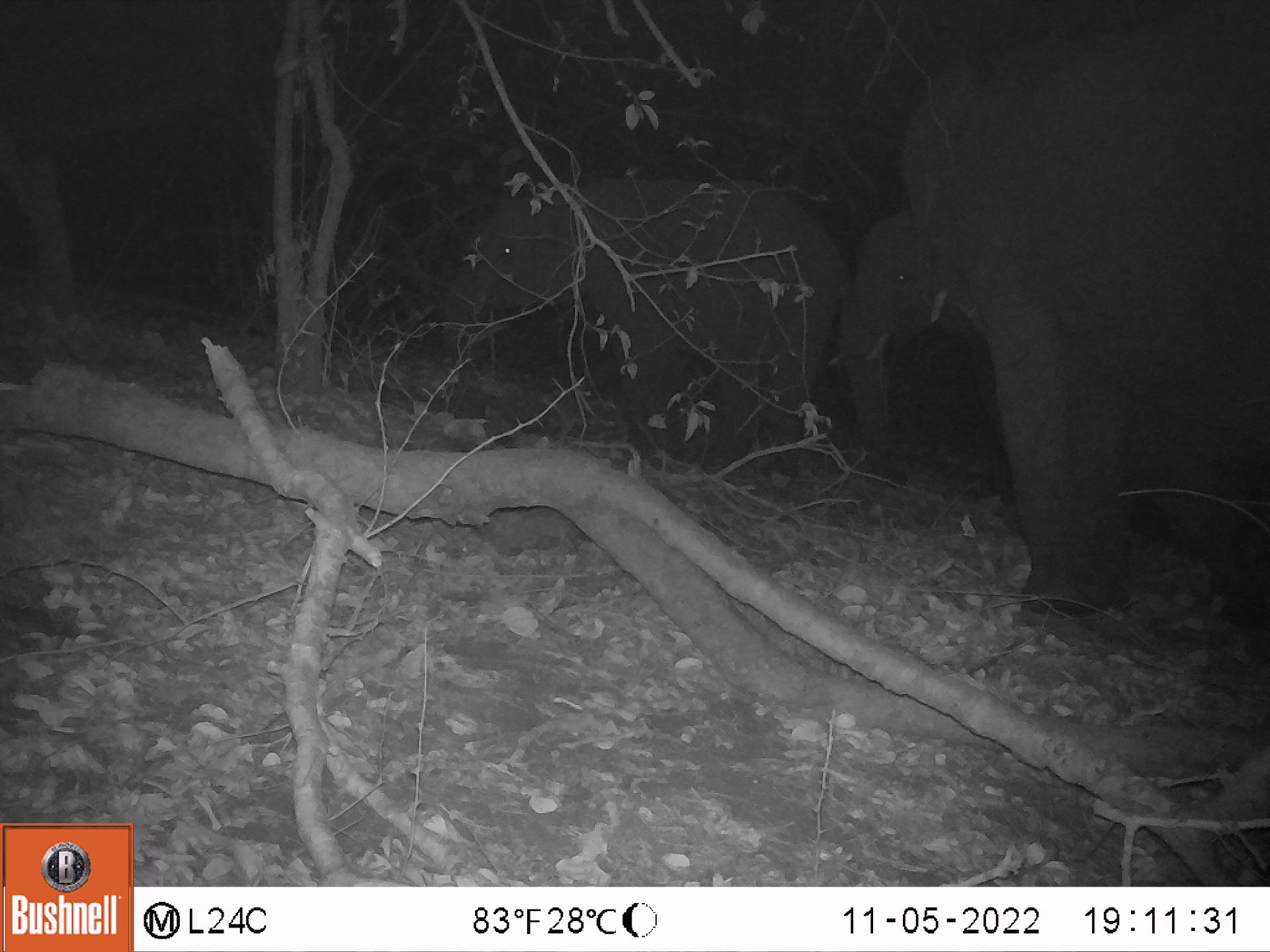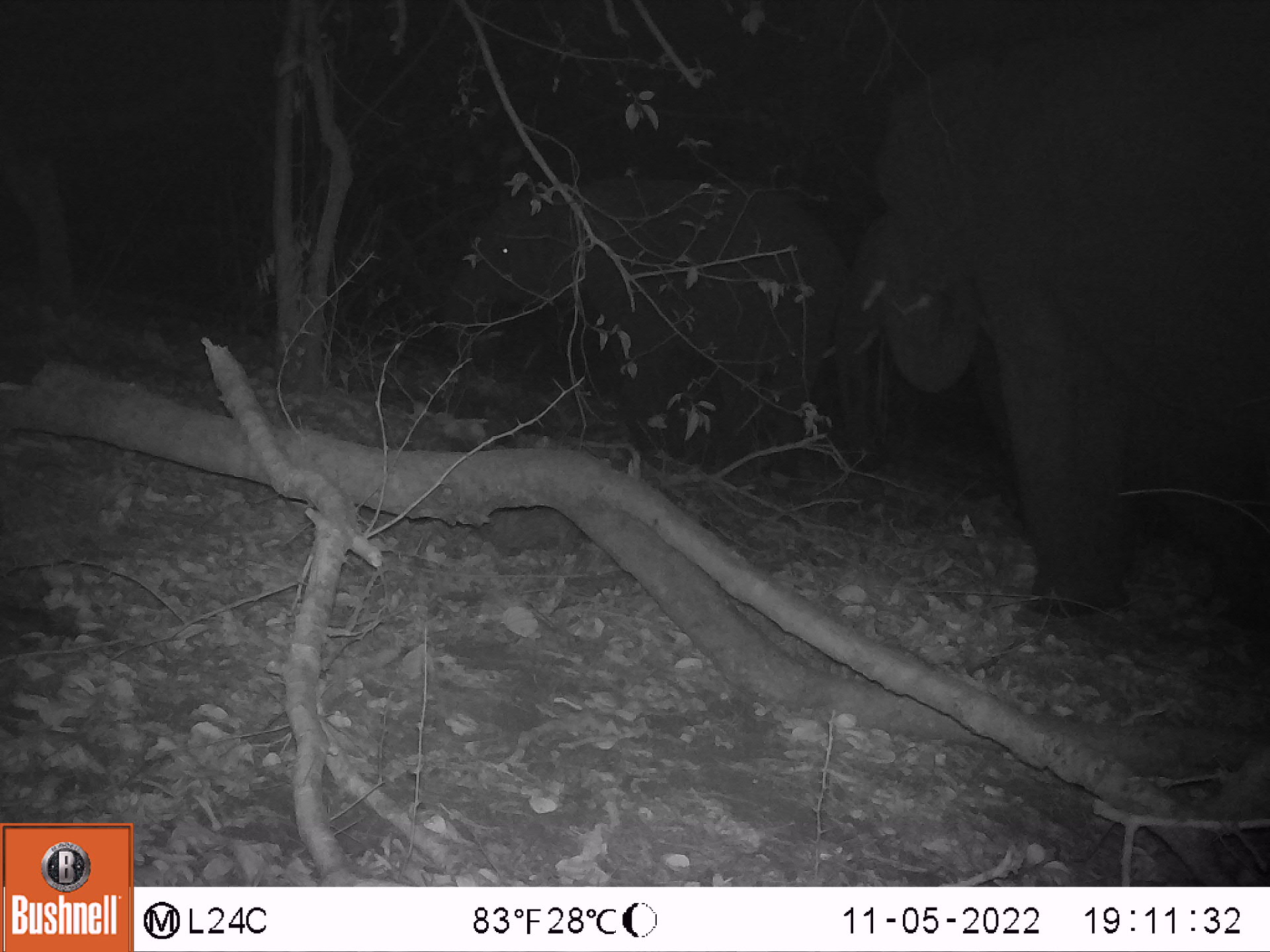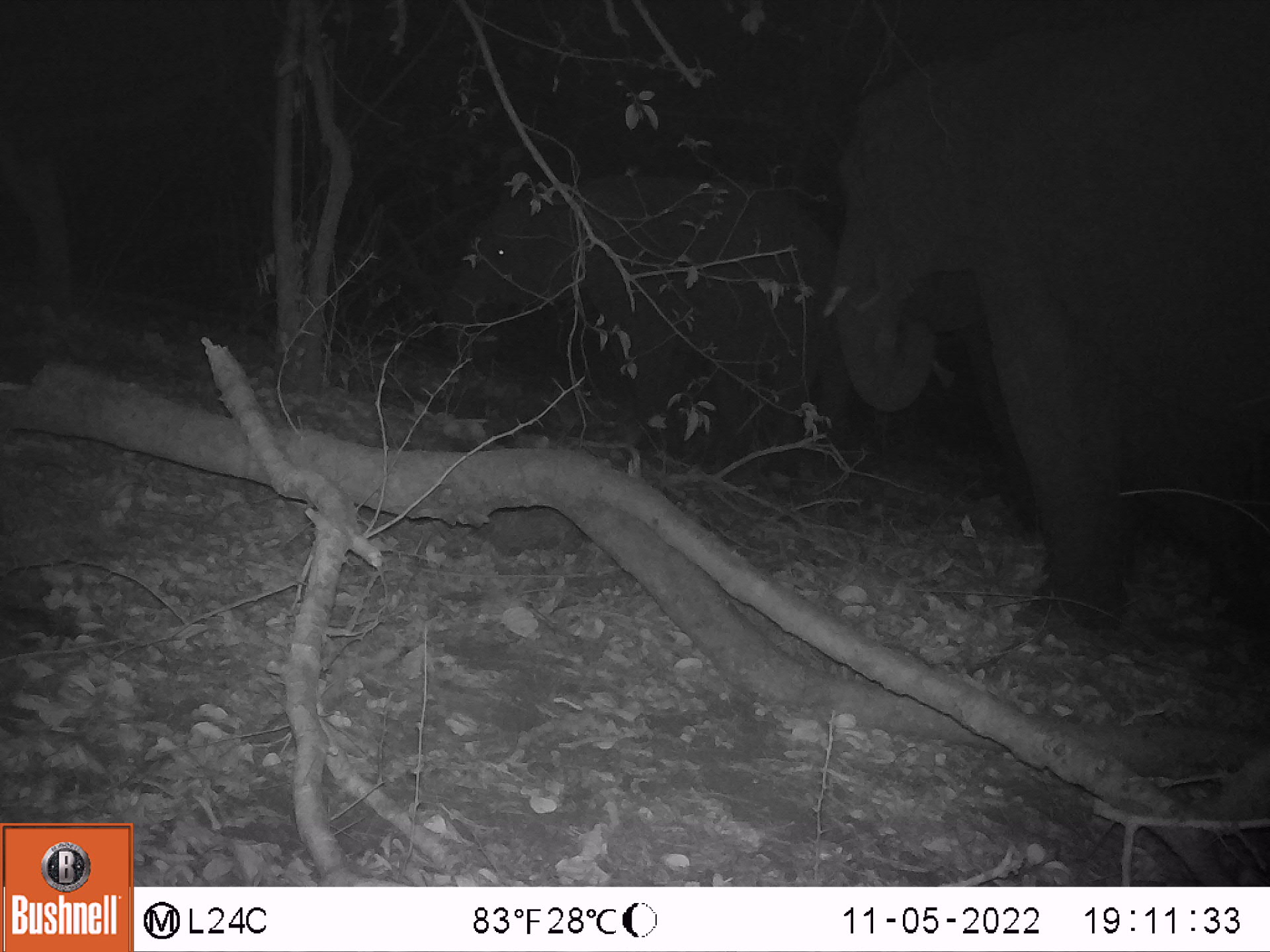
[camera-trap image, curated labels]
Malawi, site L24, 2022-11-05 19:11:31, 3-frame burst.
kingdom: Animalia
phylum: Chordata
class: Mammalia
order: Proboscidea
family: Elephantidae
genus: Loxodonta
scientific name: Loxodonta africana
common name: african savanna elephant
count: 3